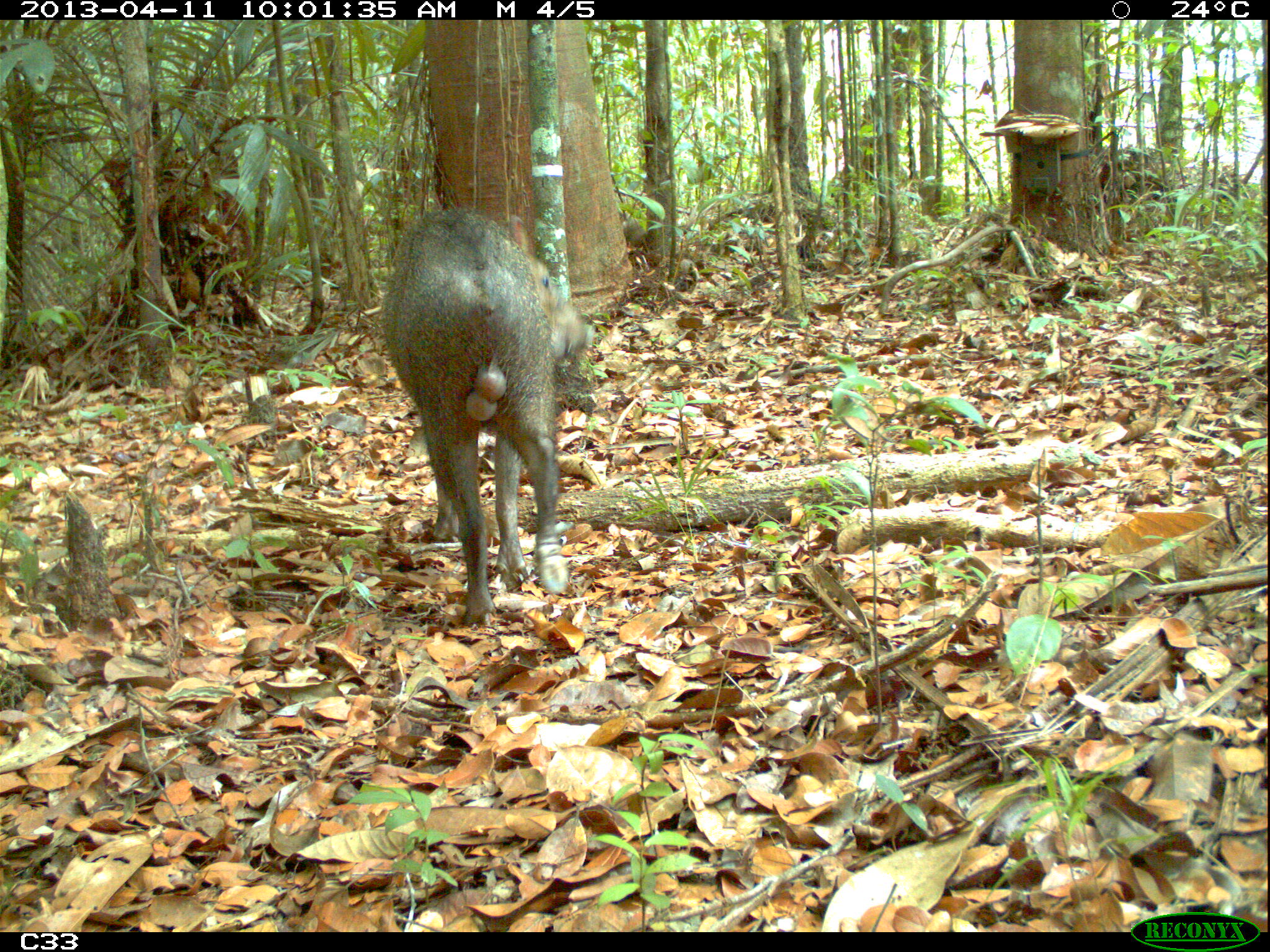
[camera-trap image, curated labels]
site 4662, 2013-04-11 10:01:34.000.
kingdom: Animalia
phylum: Chordata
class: Mammalia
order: Artiodactyla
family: Tayassuidae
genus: Pecari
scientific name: Pecari tajacu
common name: collared peccary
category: tayassu tajacu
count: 1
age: adult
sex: male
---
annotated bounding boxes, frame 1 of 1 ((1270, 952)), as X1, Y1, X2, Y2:
tayassu tajacu: 378, 204, 596, 630